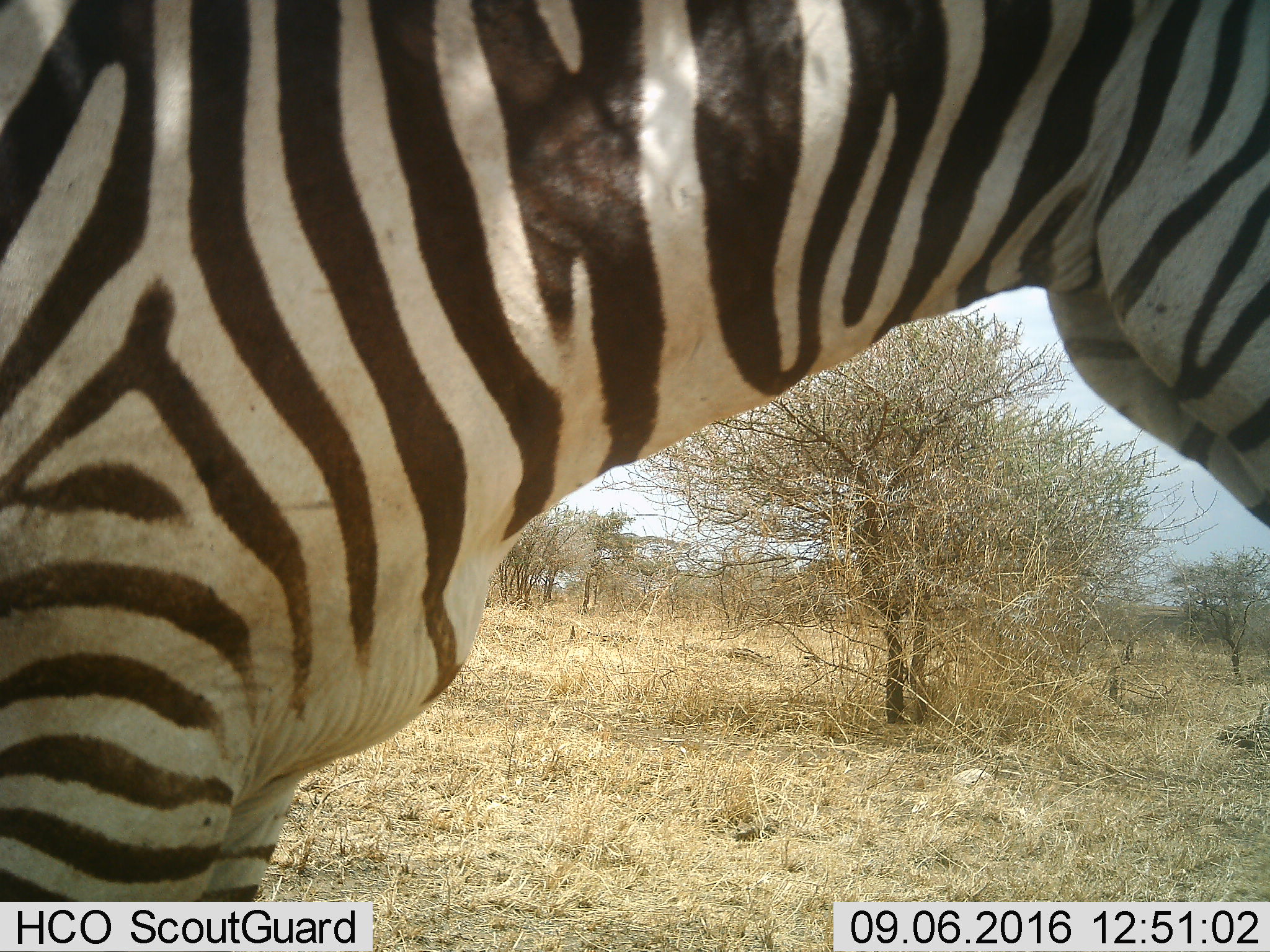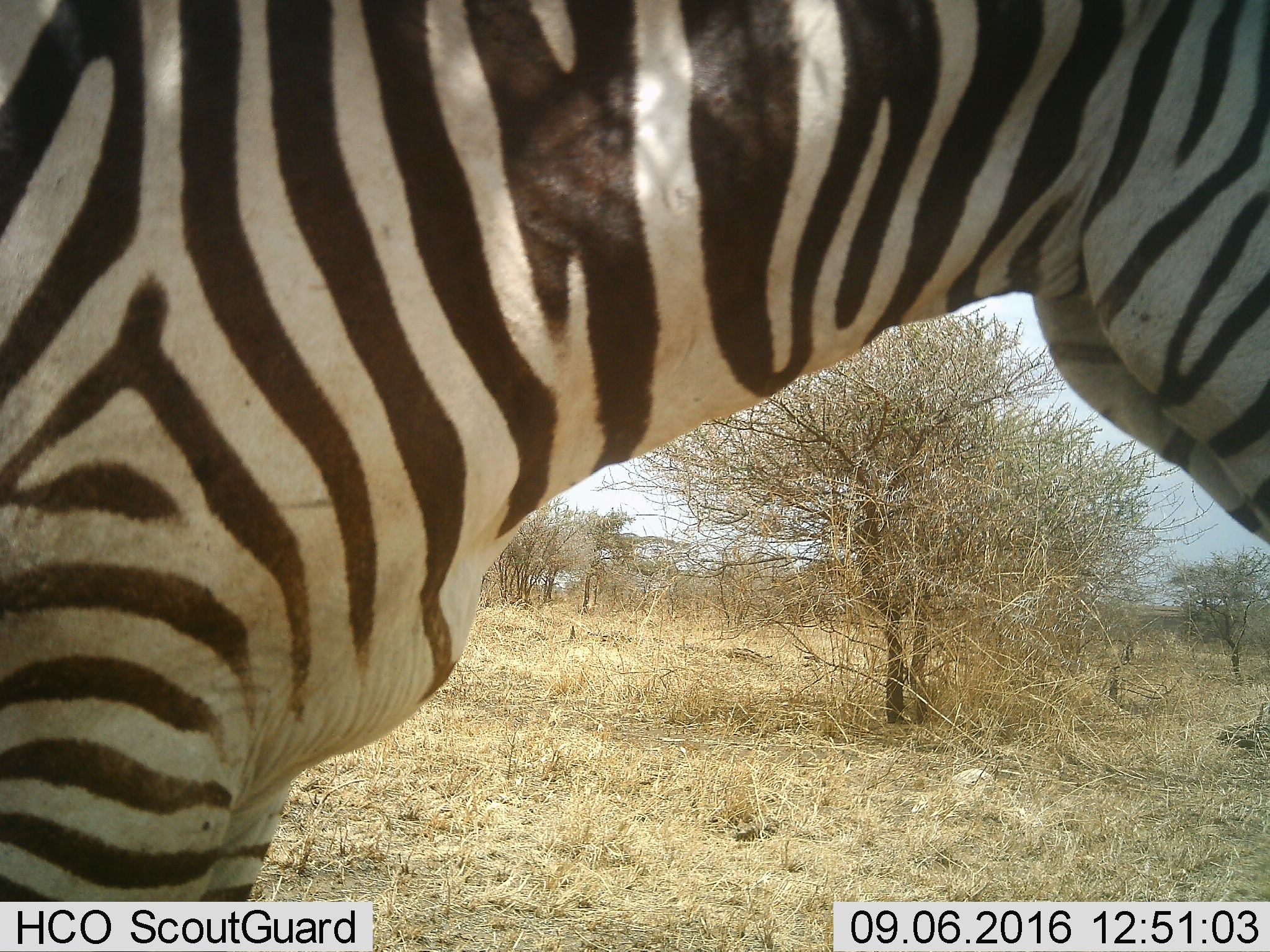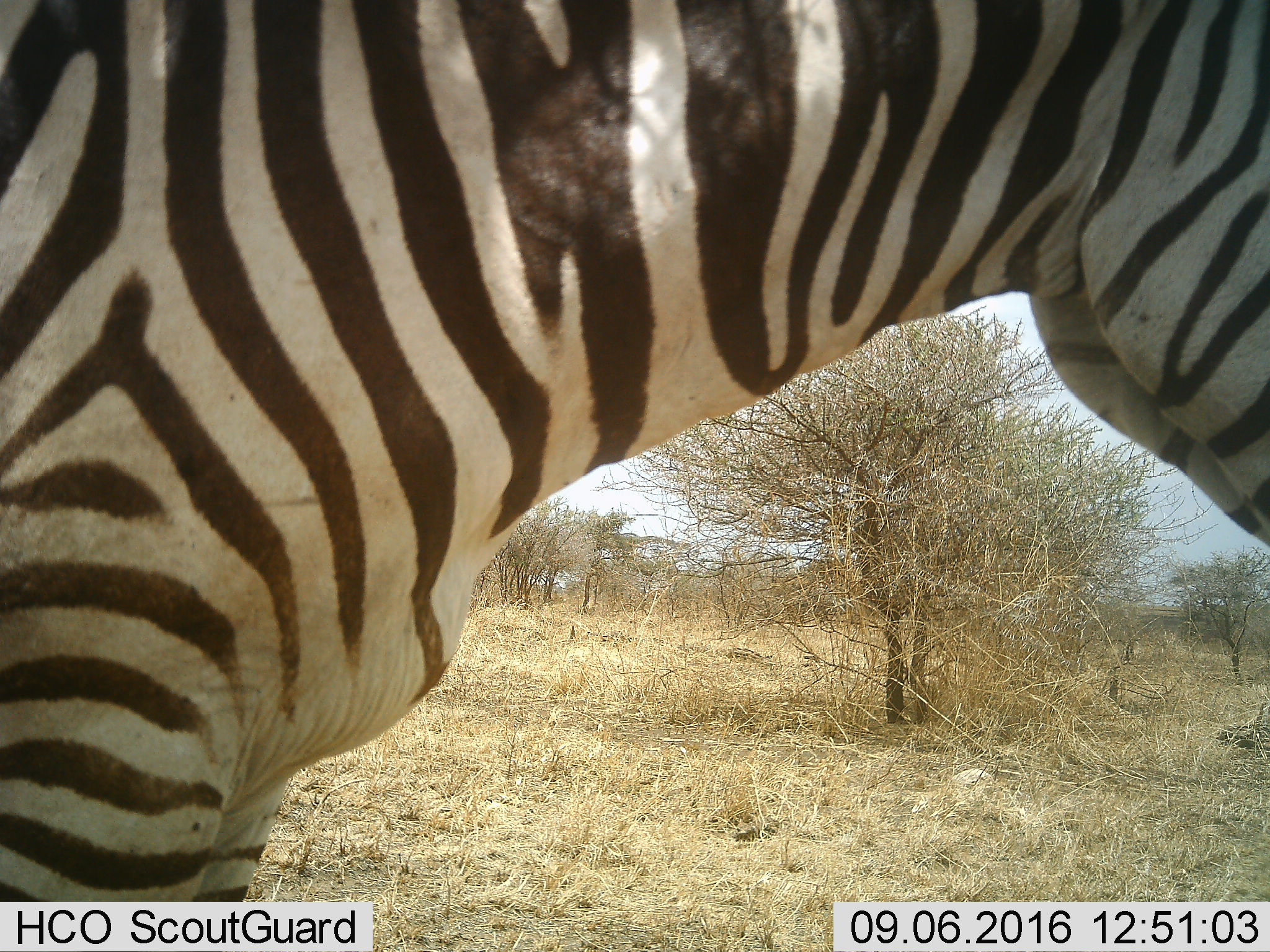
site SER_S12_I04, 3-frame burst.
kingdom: Animalia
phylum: Chordata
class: Mammalia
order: Perissodactyla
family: Equidae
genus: Equus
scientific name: Equus quagga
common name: plains zebra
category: zebraplains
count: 1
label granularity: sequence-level